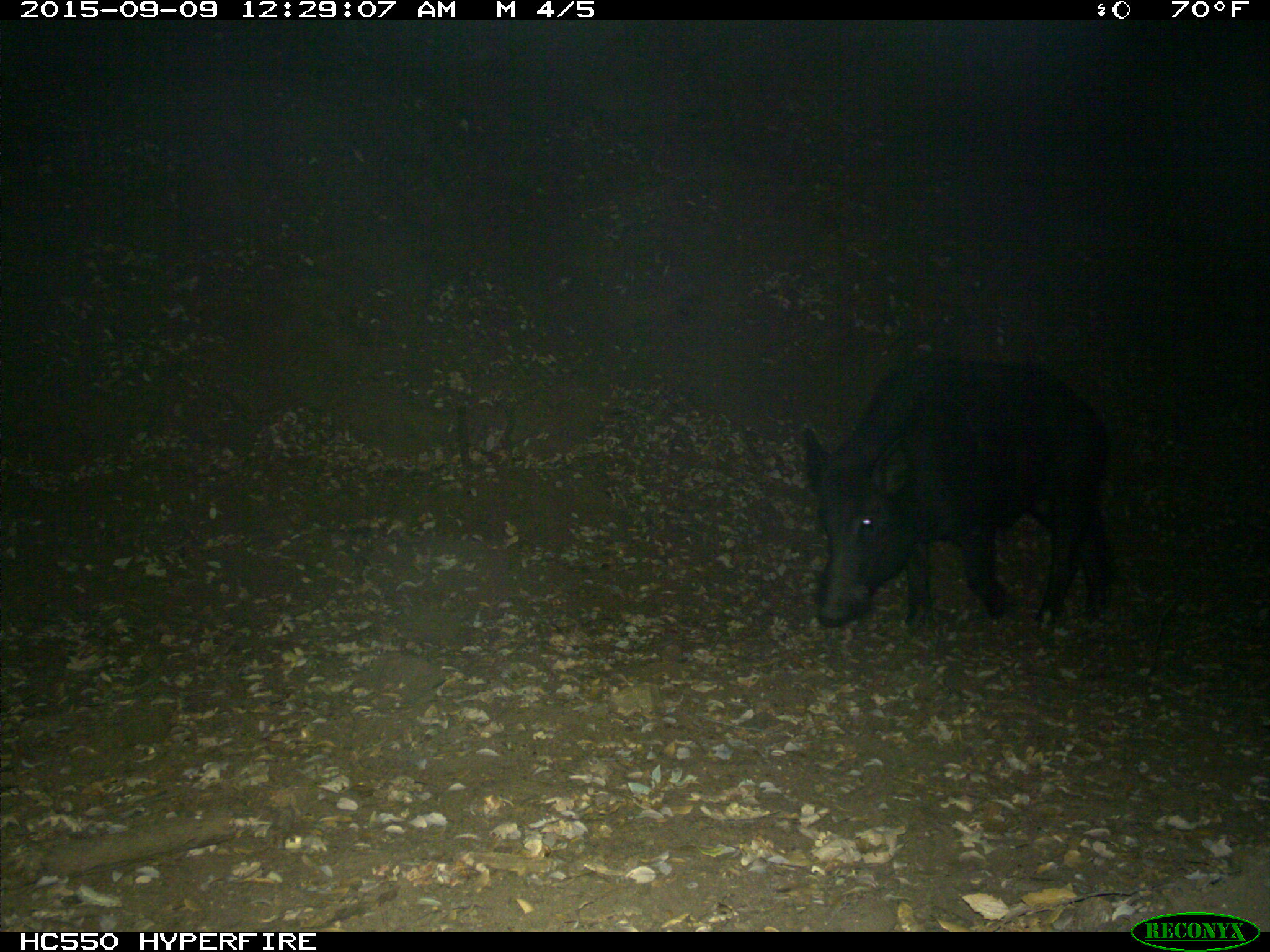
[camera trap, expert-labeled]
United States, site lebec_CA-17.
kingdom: Animalia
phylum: Chordata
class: Mammalia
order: Artiodactyla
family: Suidae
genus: Sus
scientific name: Sus scrofa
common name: wild boar